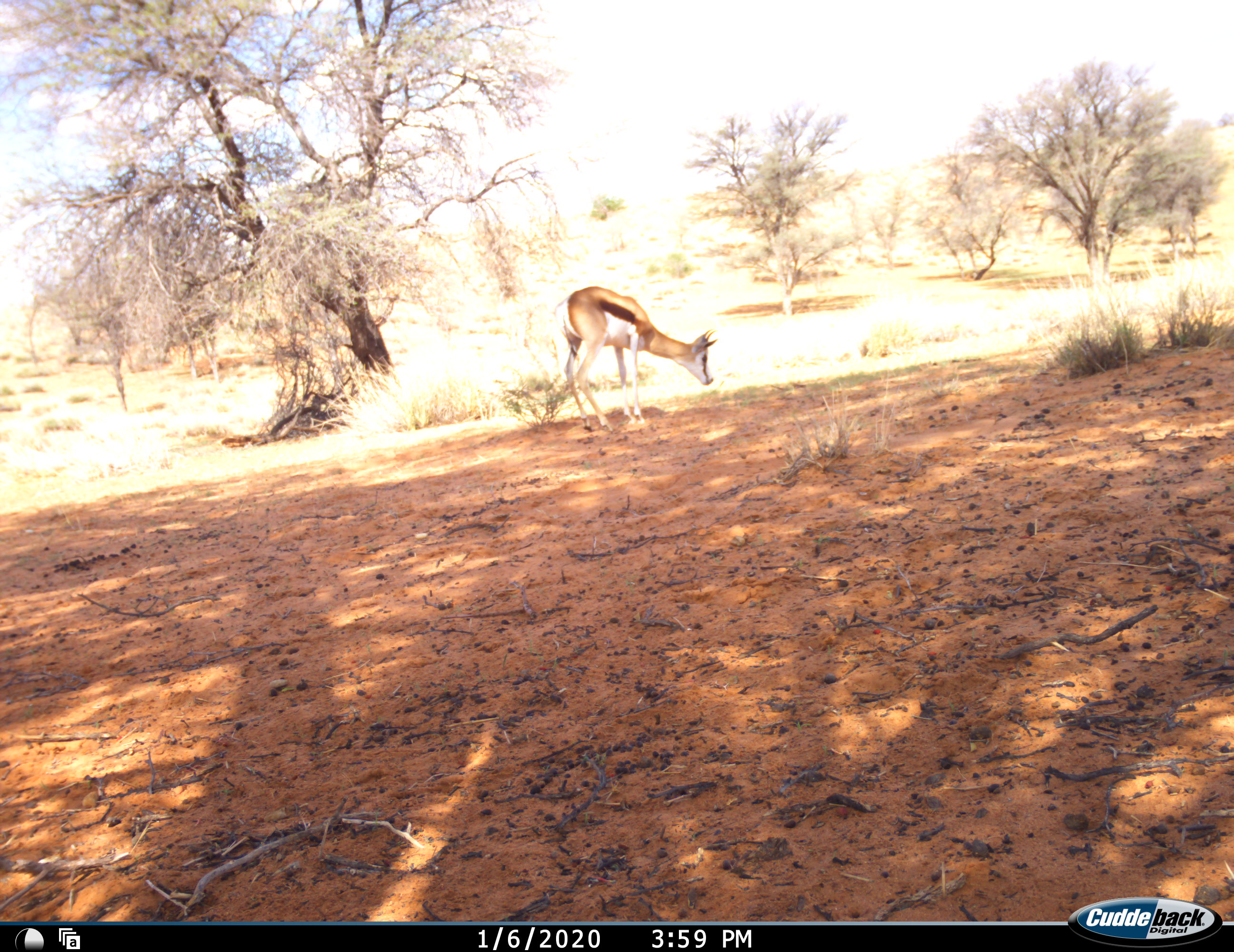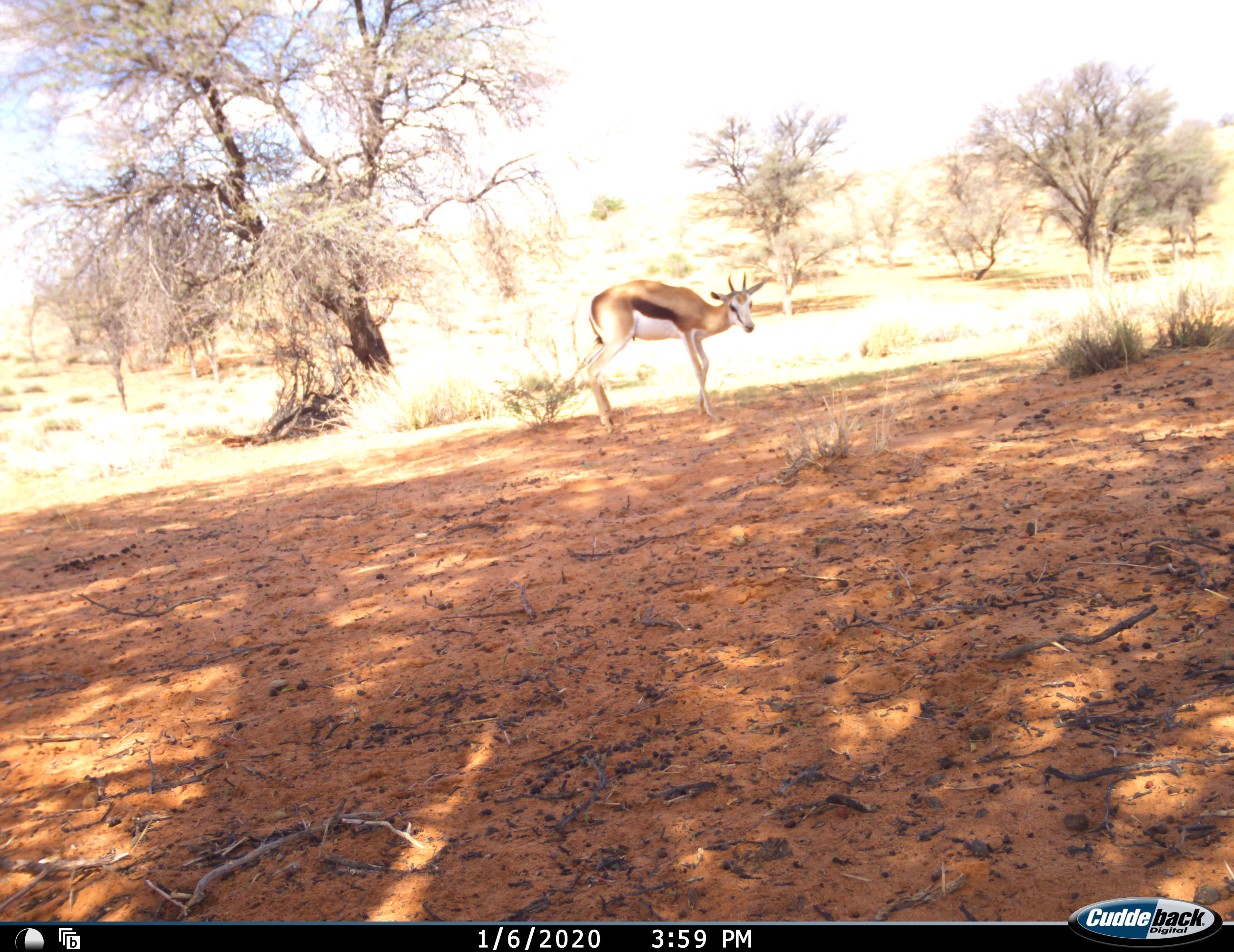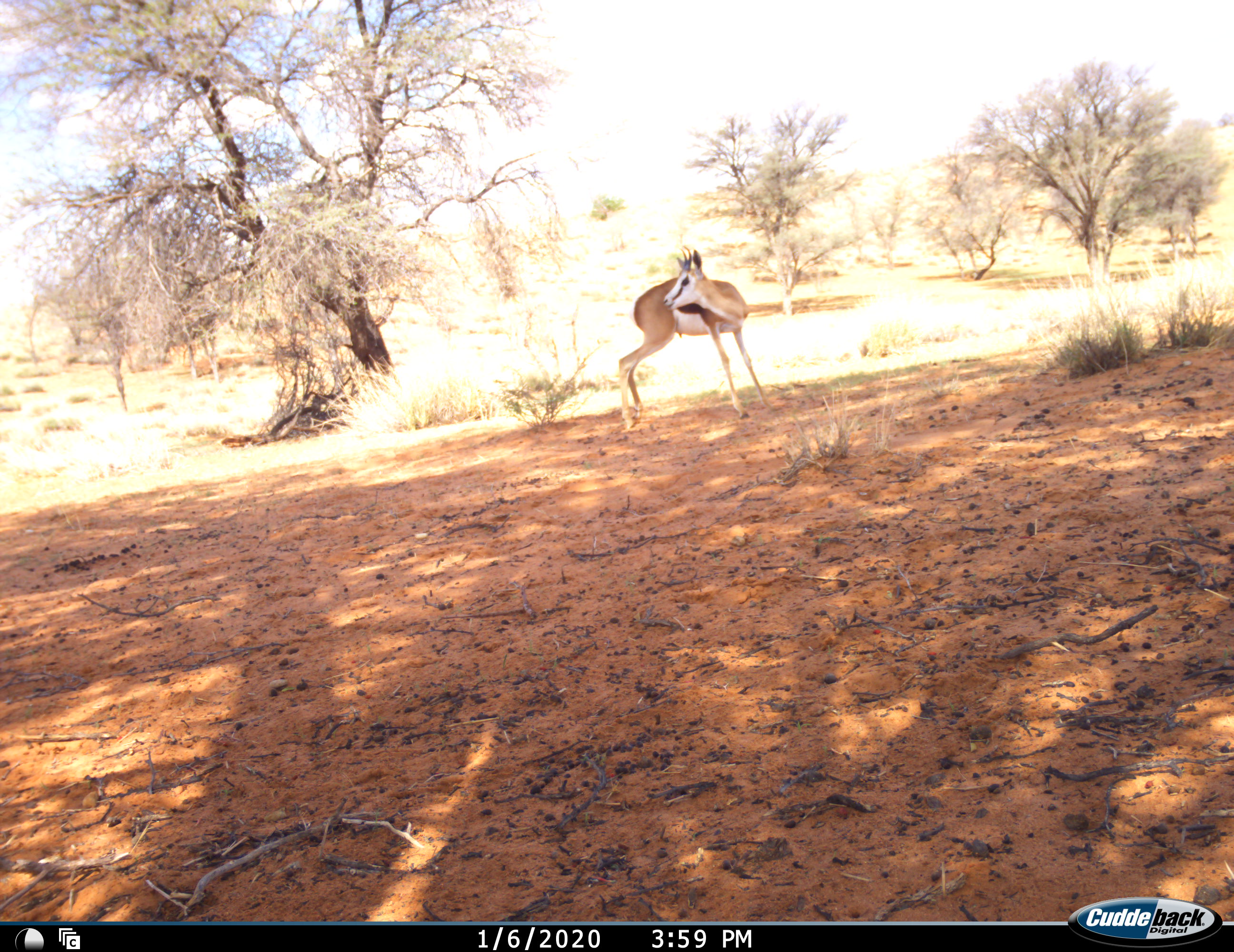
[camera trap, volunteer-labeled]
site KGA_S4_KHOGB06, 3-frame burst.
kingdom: Animalia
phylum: Chordata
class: Mammalia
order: Artiodactyla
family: Bovidae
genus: Antidorcas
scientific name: Antidorcas marsupialis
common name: springbok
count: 1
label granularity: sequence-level